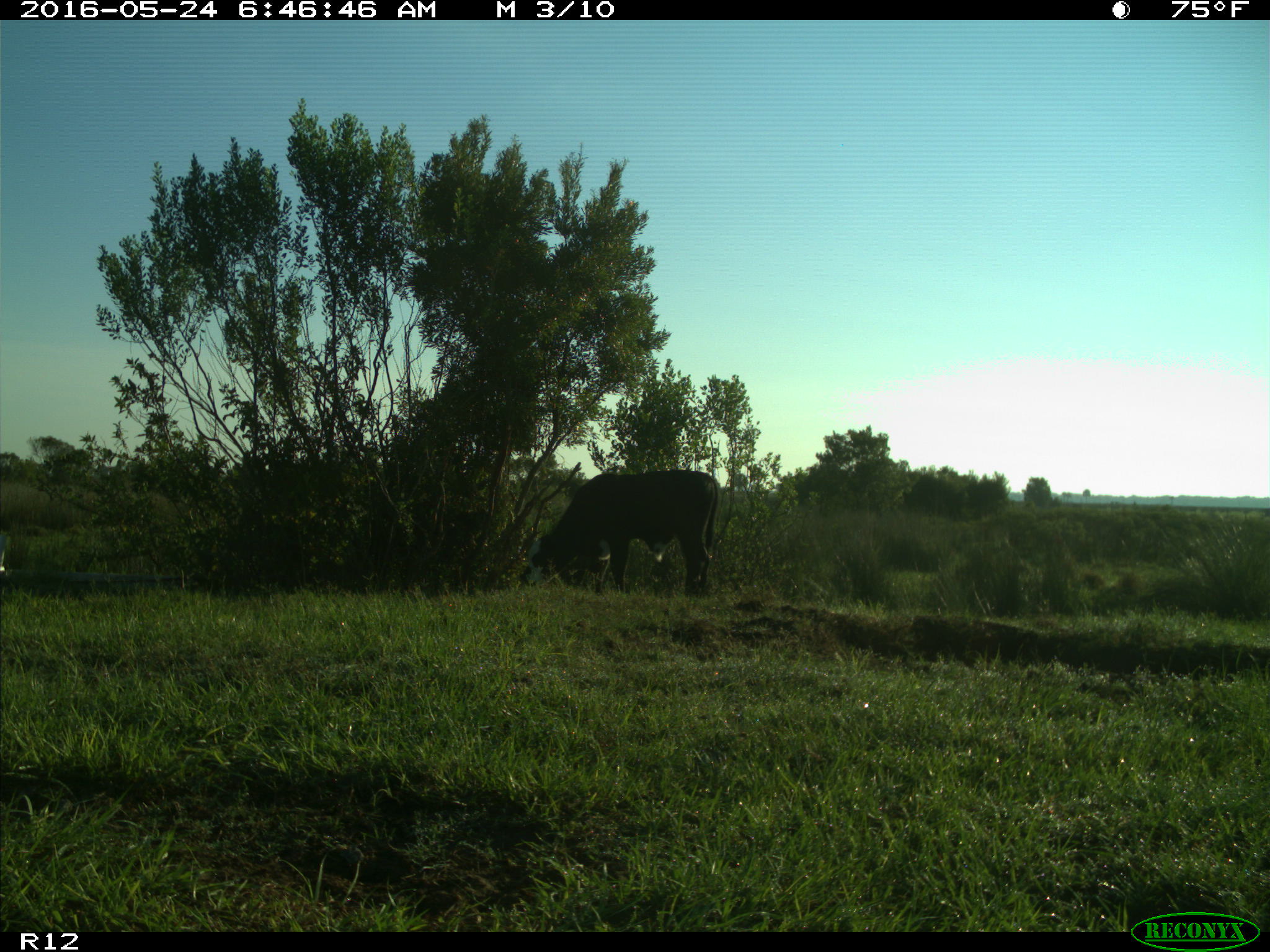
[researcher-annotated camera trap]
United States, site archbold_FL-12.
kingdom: Animalia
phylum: Chordata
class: Mammalia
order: Artiodactyla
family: Bovidae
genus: Bos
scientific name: Bos taurus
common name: domestic cow